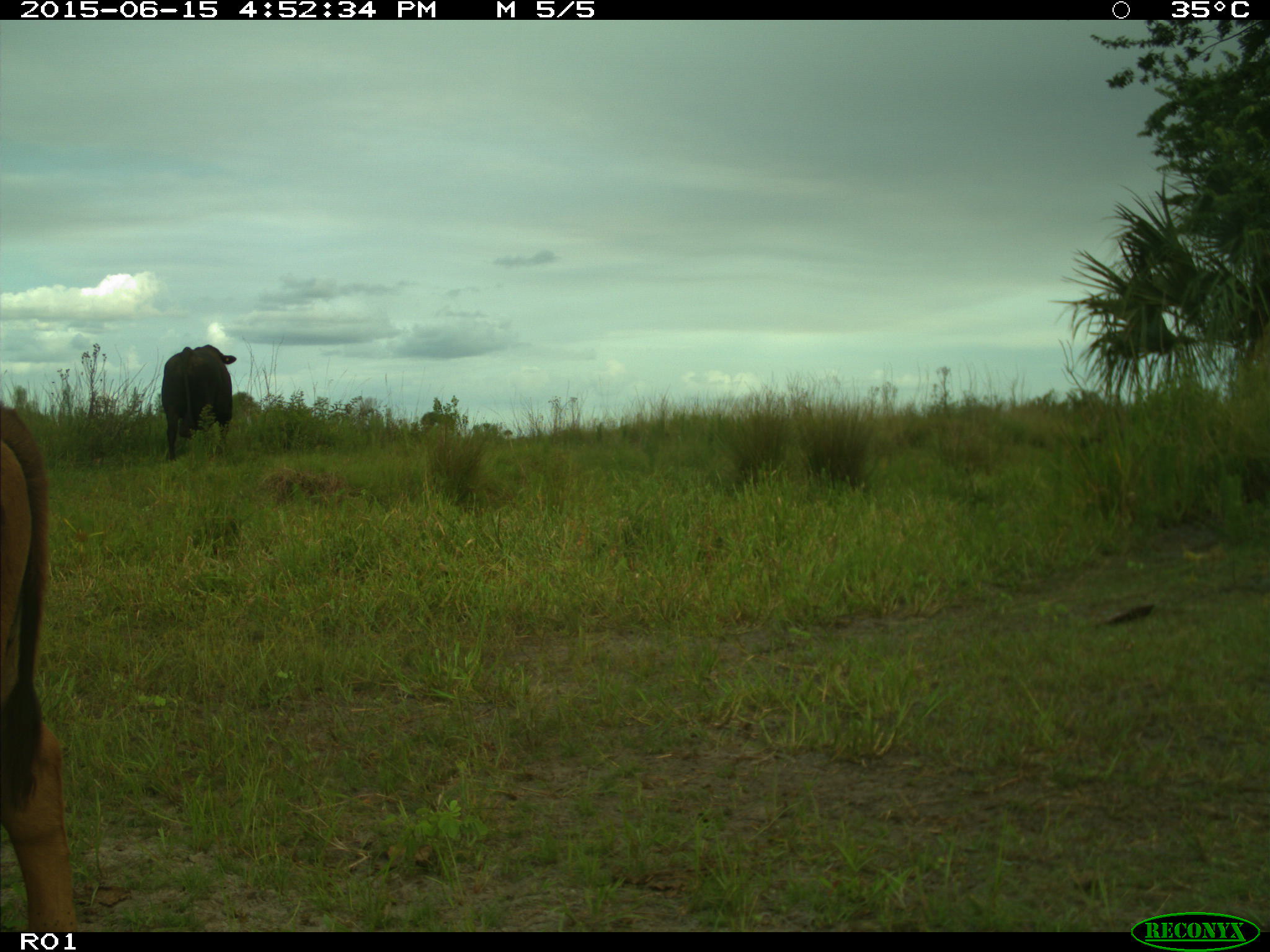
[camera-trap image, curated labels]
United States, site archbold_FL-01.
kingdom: Animalia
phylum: Chordata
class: Mammalia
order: Artiodactyla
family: Bovidae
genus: Bos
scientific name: Bos taurus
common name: domestic cow